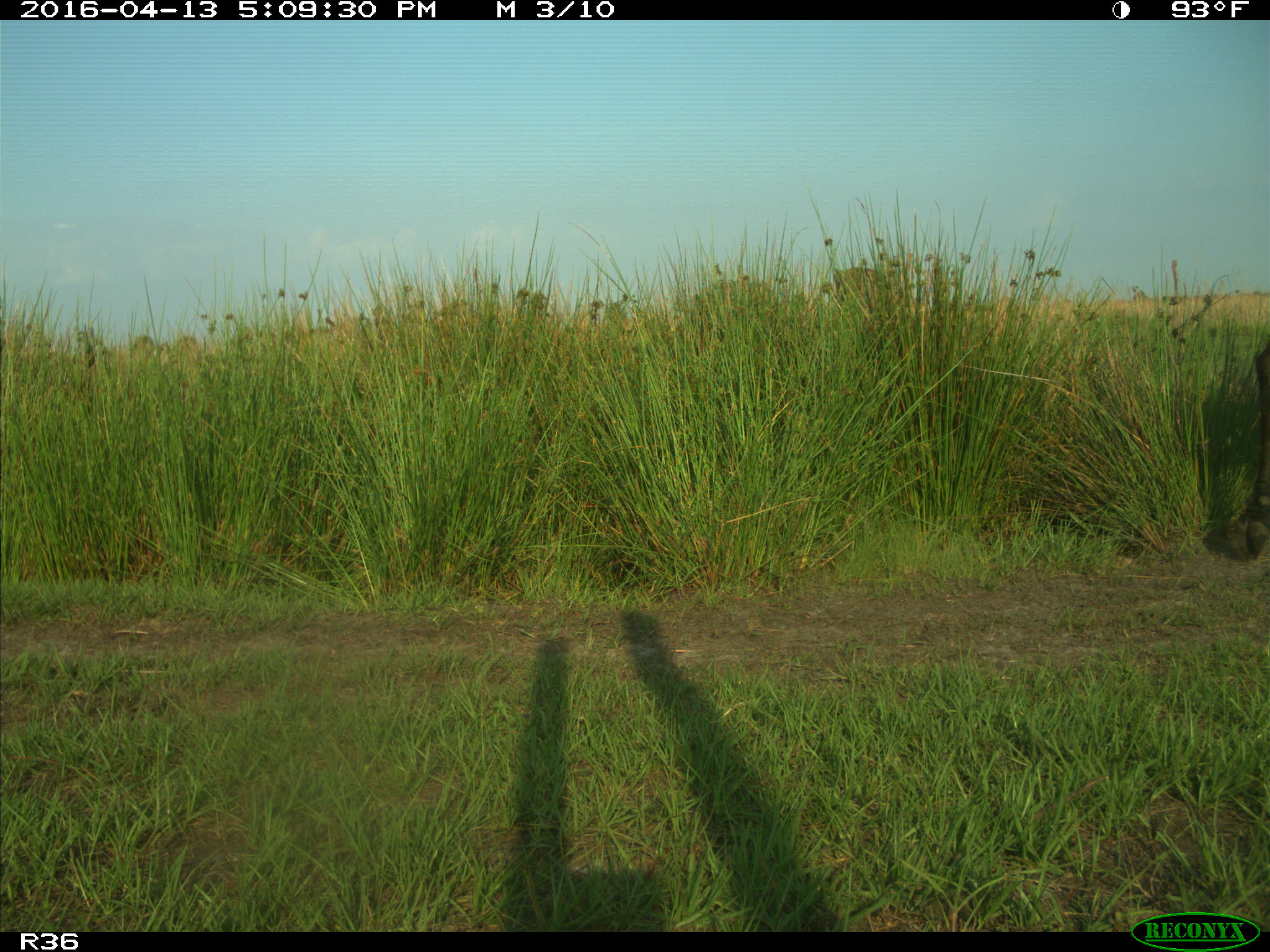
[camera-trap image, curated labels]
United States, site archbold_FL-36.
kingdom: Animalia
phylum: Chordata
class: Mammalia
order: Artiodactyla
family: Bovidae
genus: Bos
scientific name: Bos taurus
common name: domestic cow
Bos taurus (domestic cow).